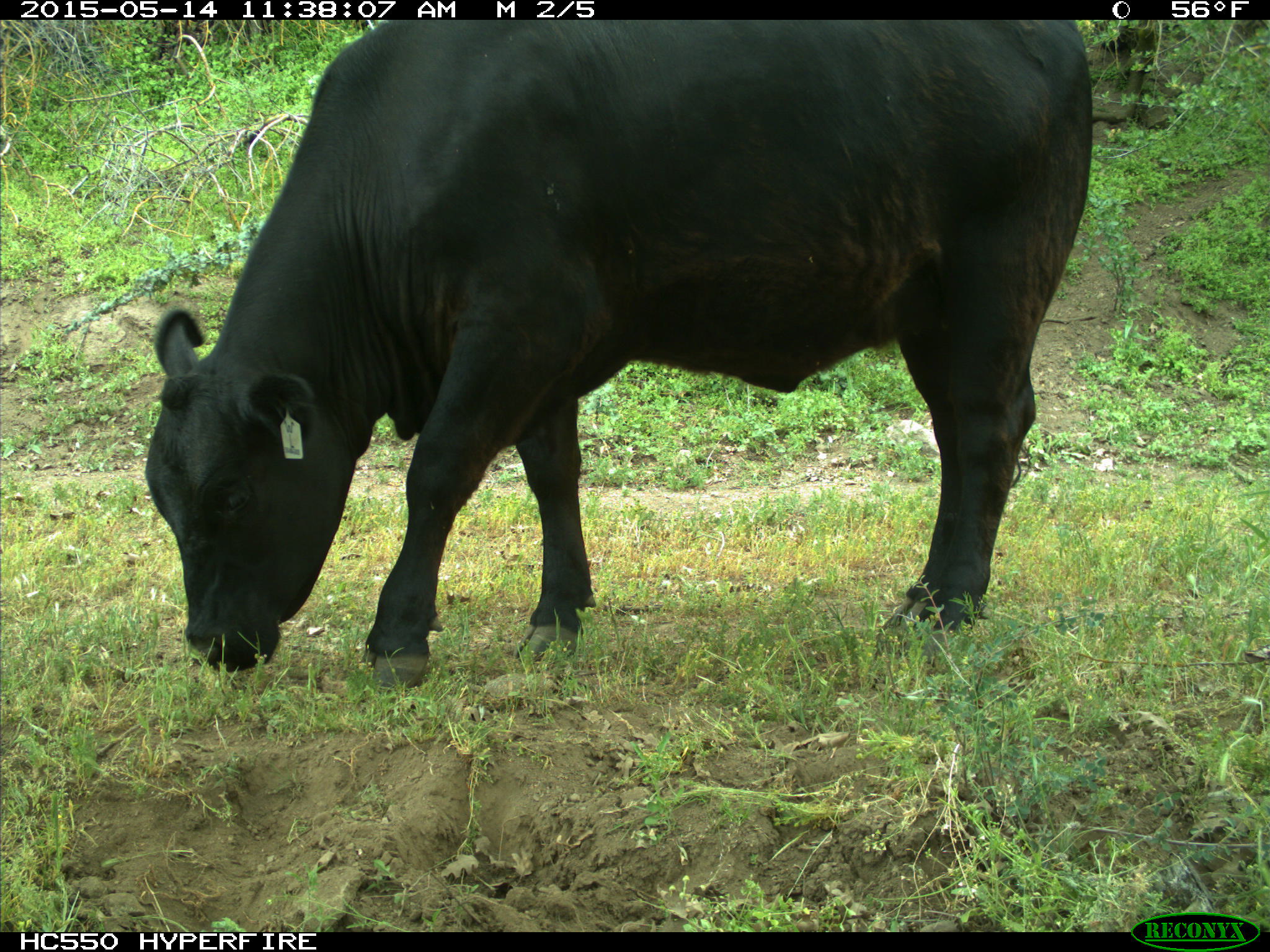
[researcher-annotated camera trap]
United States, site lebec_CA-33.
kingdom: Animalia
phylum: Chordata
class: Mammalia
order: Artiodactyla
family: Bovidae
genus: Bos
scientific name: Bos taurus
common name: domestic cow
Bos taurus (domestic cow).